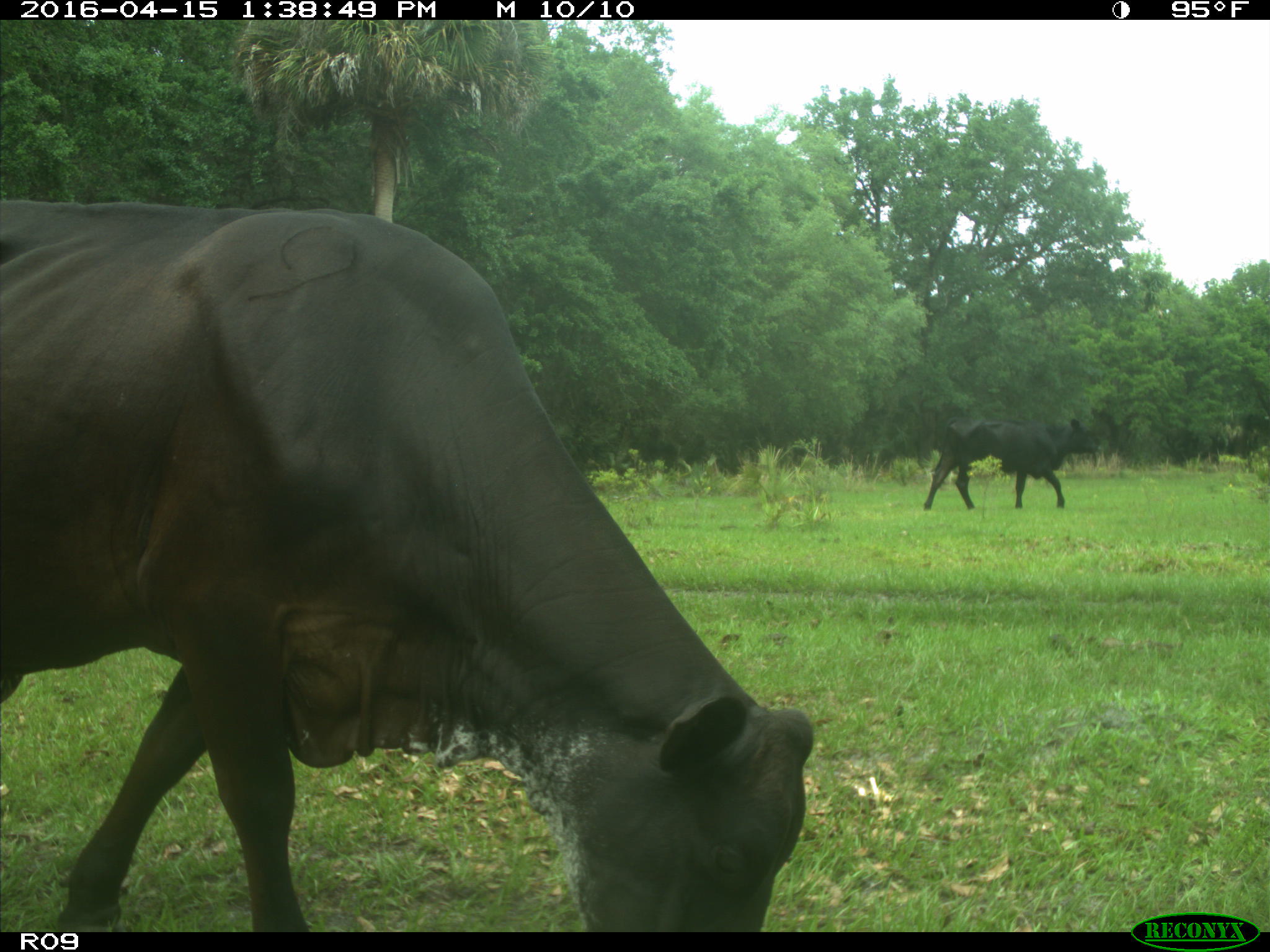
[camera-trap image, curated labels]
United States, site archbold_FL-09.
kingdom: Animalia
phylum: Chordata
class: Mammalia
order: Artiodactyla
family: Bovidae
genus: Bos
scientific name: Bos taurus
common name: domestic cow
Bos taurus (domestic cow).